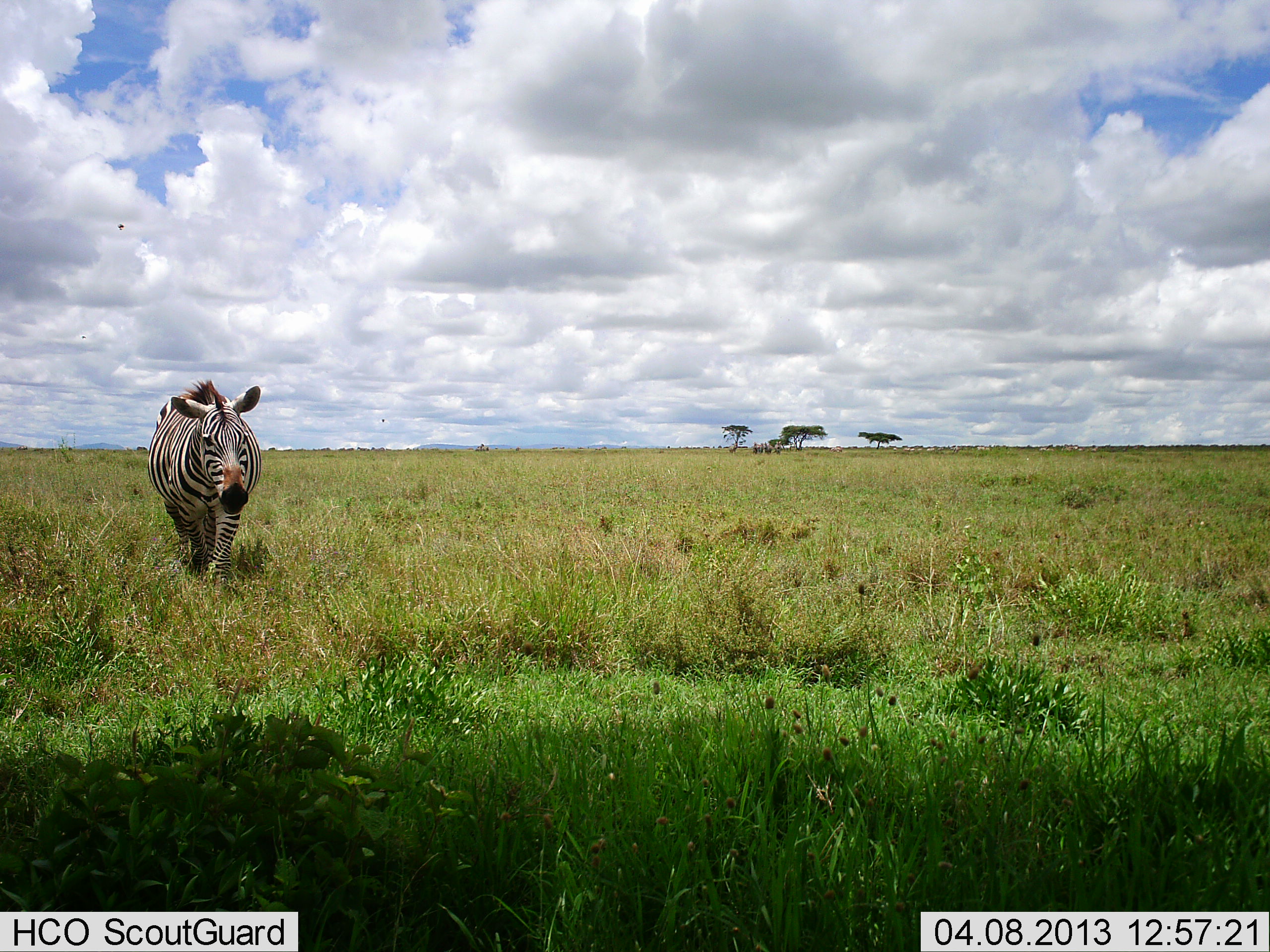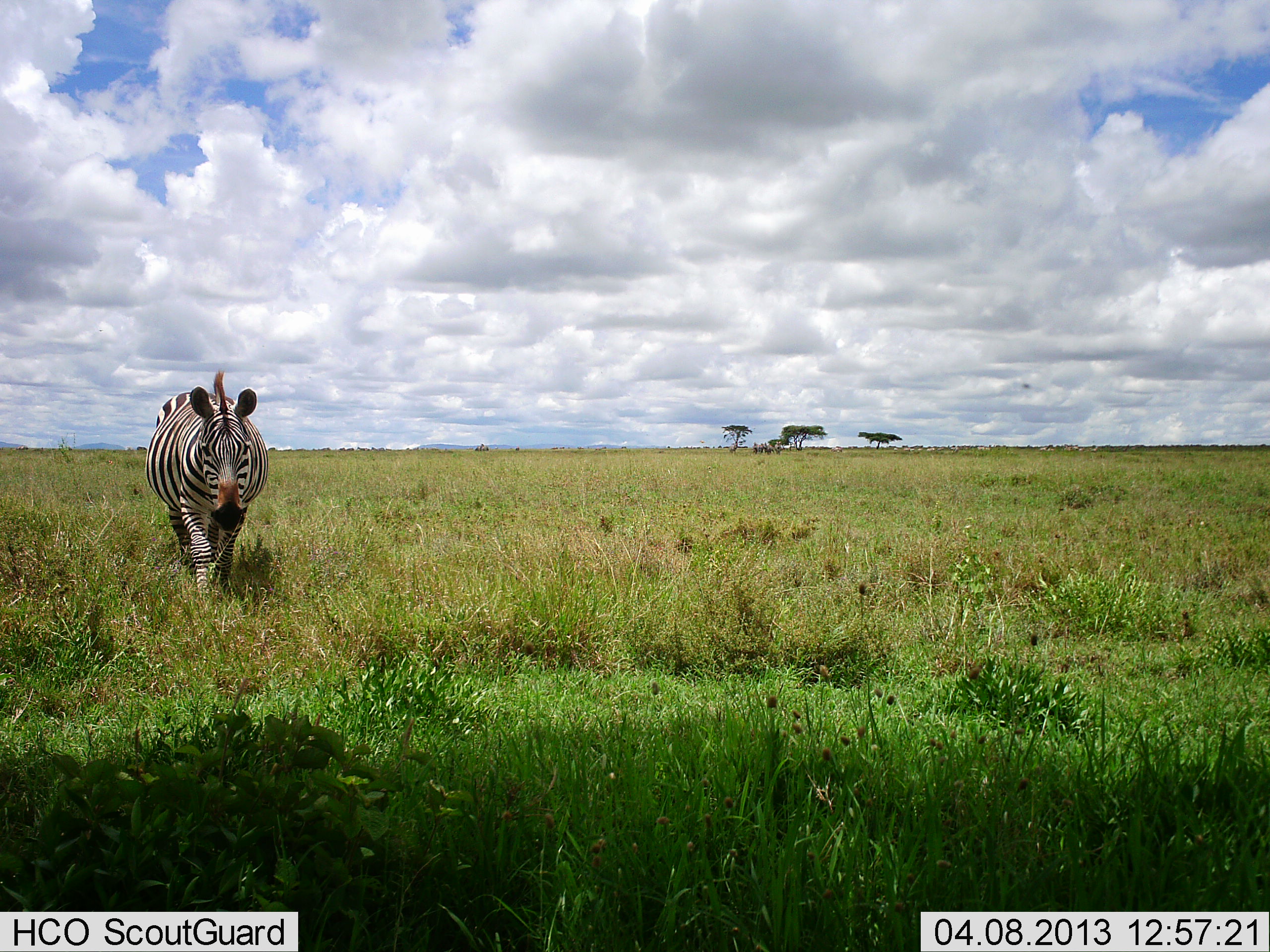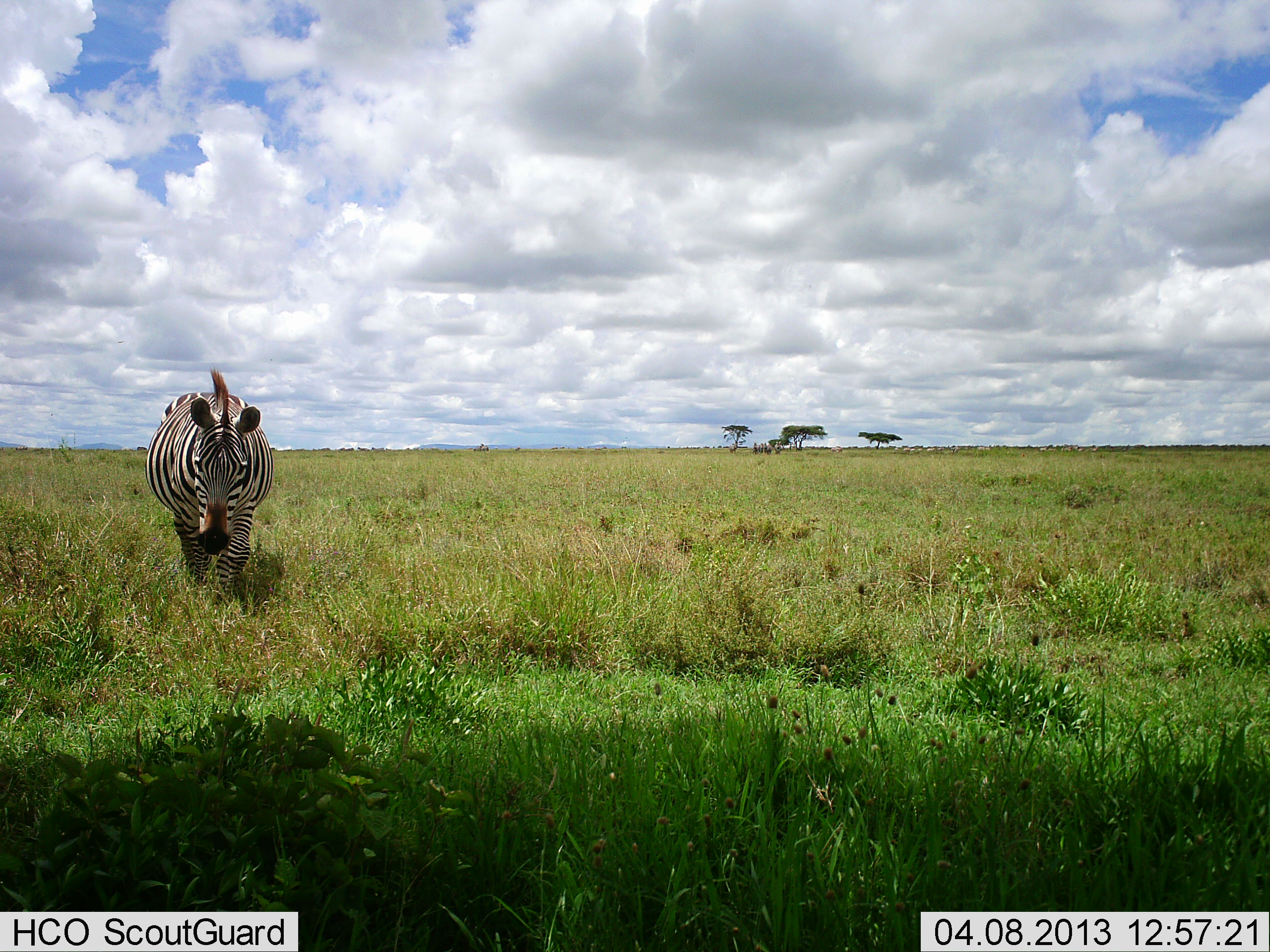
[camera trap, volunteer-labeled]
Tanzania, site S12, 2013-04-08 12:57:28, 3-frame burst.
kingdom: Animalia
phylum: Chordata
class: Mammalia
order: Perissodactyla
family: Equidae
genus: Equus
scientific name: Equus quagga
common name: plains zebra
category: zebra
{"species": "zebra (plains zebra) (Equus quagga)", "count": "1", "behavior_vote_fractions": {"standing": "2%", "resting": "0%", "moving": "100%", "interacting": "0%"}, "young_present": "0%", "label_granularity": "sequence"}